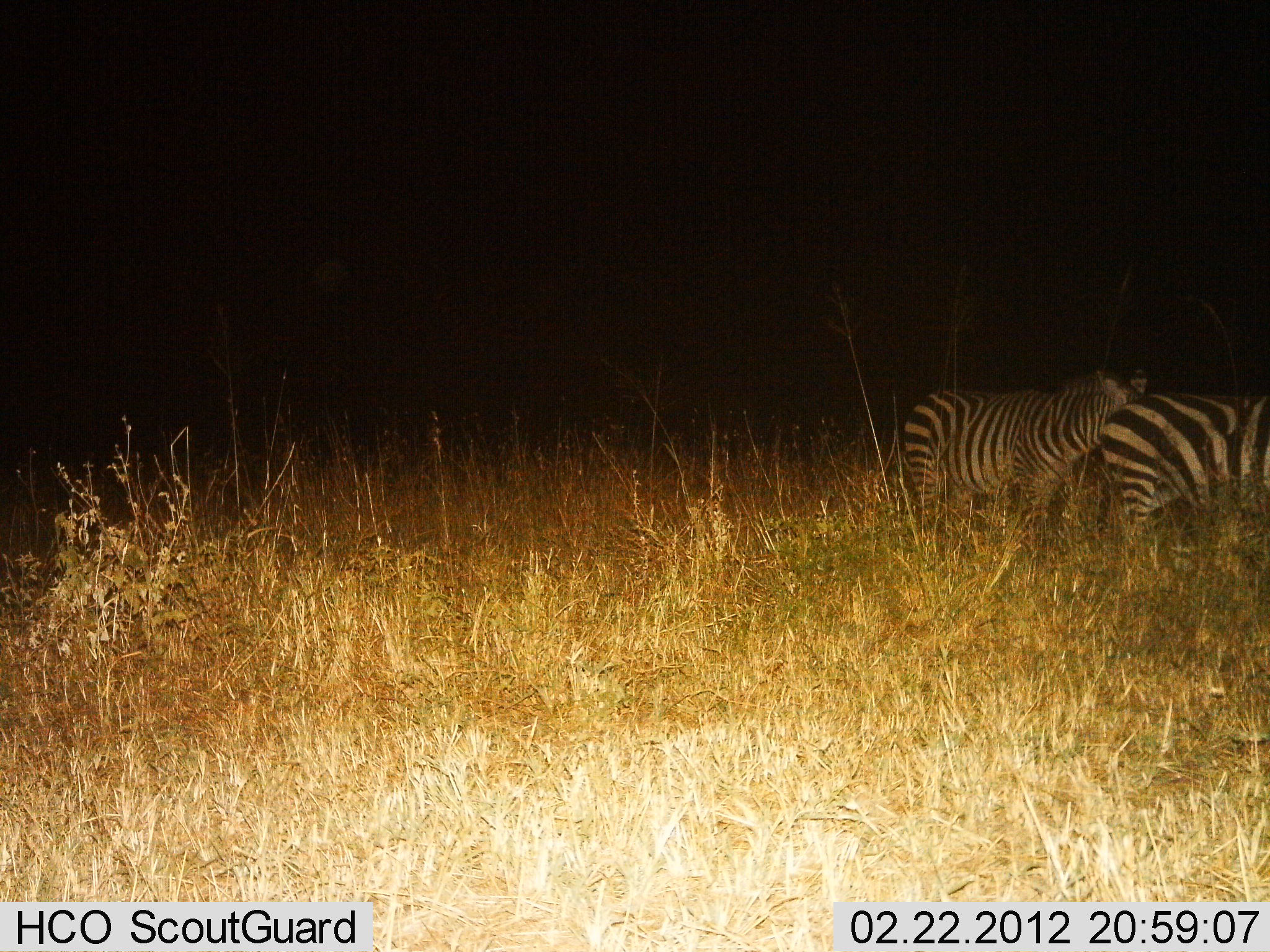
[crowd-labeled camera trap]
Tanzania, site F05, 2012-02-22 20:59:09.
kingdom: Animalia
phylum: Chordata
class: Mammalia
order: Perissodactyla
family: Equidae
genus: Equus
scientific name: Equus quagga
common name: plains zebra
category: zebra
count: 2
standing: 70%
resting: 0%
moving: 25%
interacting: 0%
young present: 0%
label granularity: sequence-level